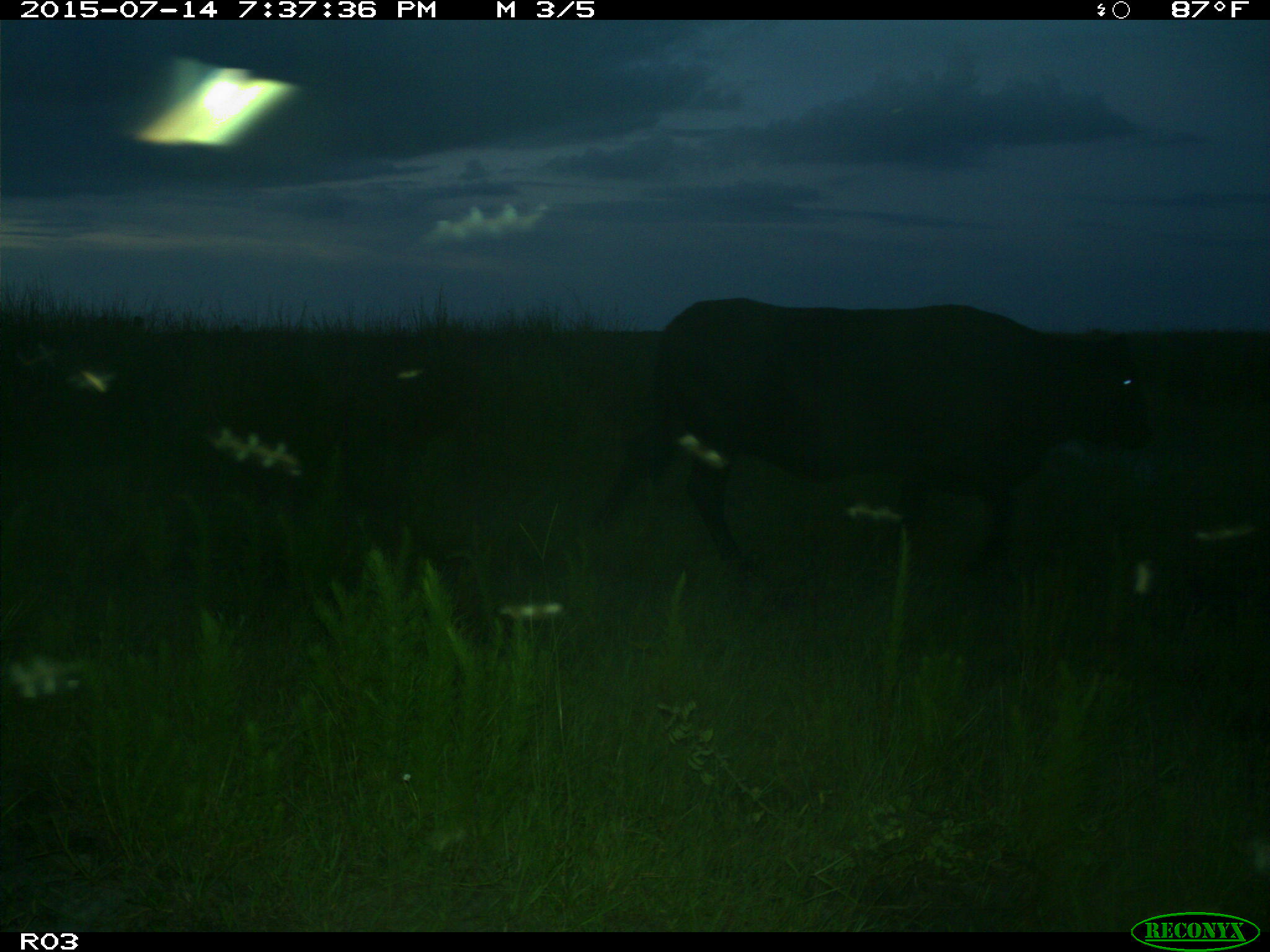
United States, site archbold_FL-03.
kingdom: Animalia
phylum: Chordata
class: Mammalia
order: Artiodactyla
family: Bovidae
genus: Bos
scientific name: Bos taurus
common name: domestic cow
Bos taurus (domestic cow).